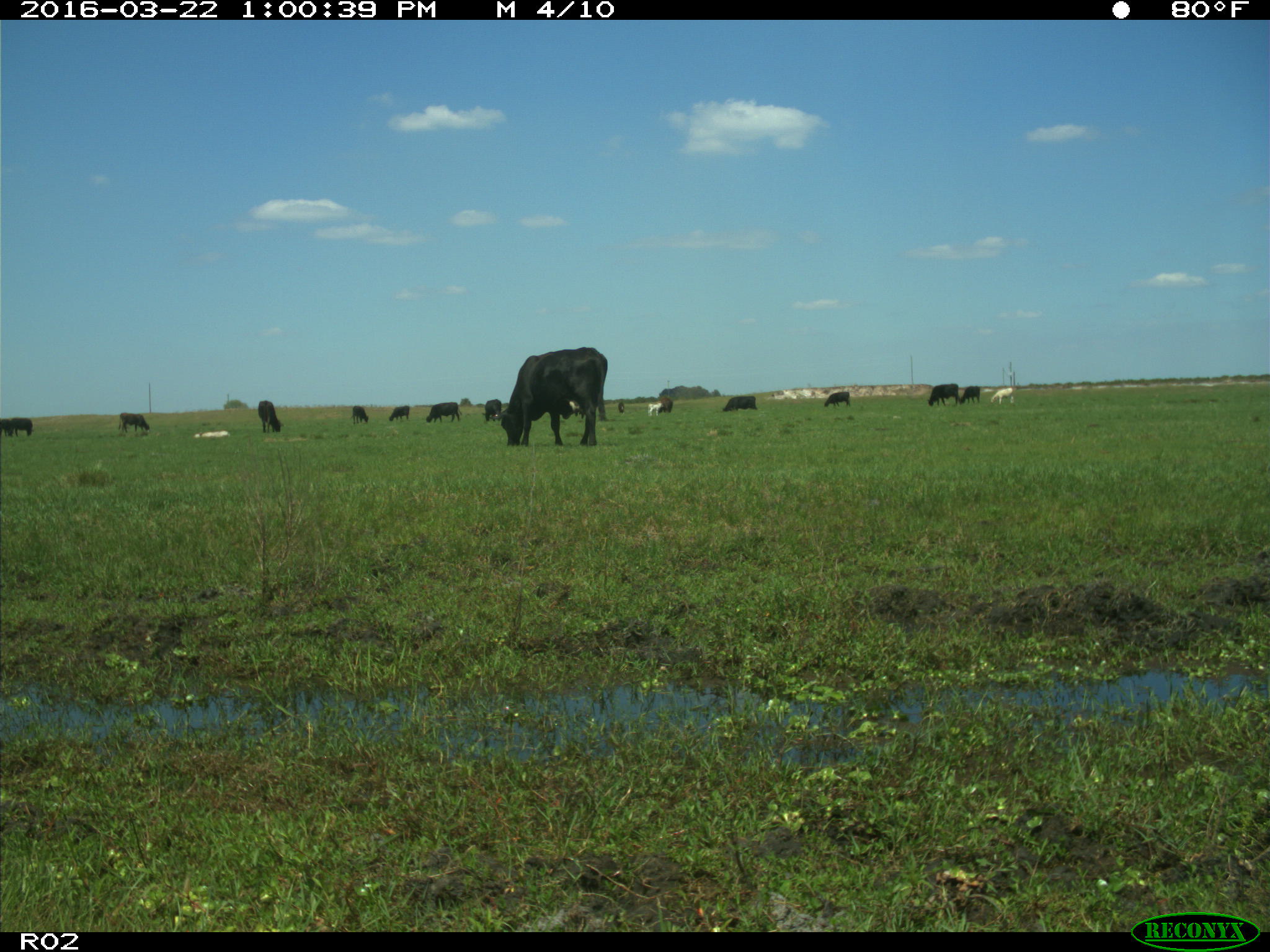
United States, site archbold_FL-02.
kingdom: Animalia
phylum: Chordata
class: Mammalia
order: Artiodactyla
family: Bovidae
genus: Bos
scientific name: Bos taurus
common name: domestic cow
Bos taurus (domestic cow).